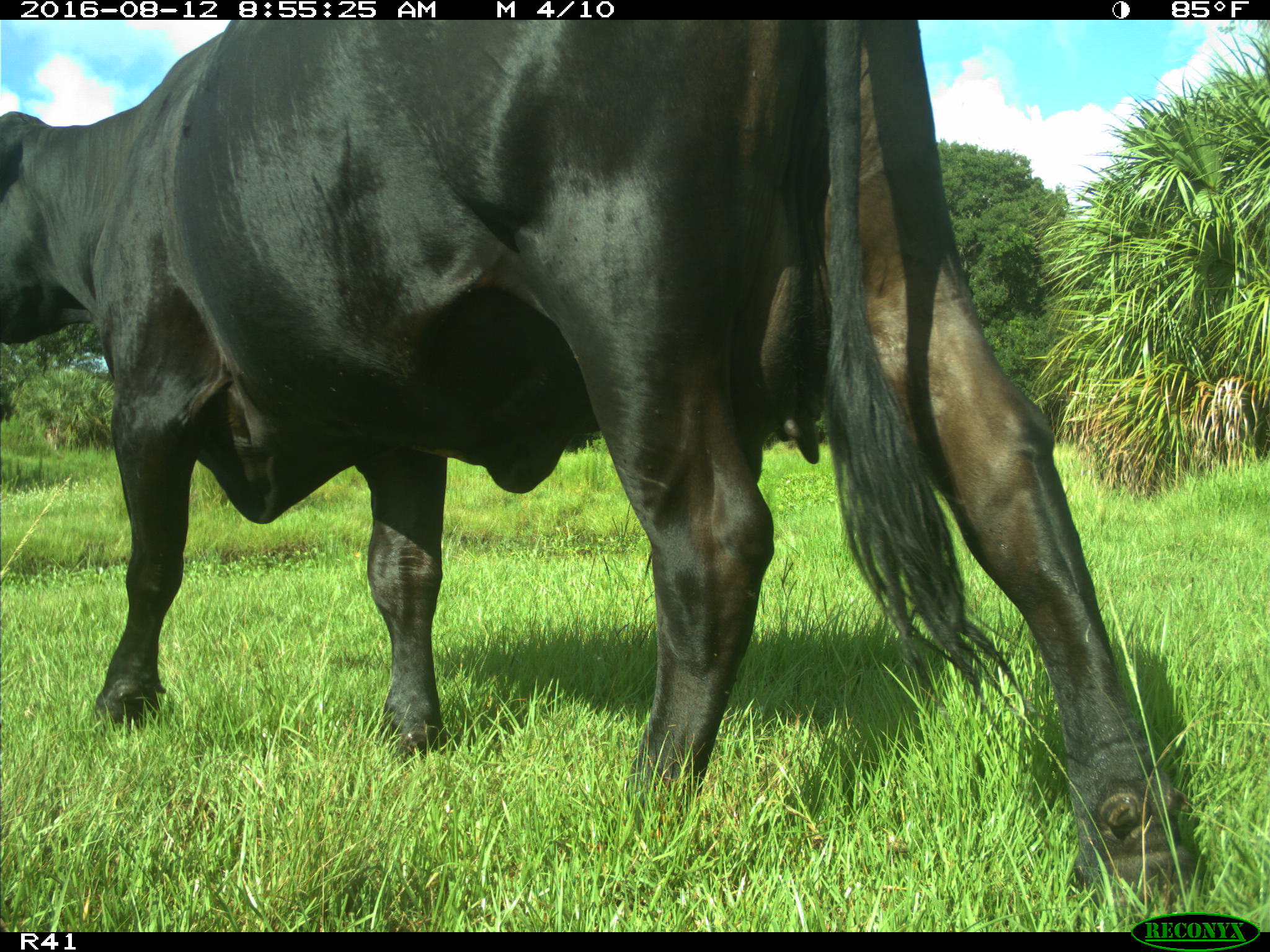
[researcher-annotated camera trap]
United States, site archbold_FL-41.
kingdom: Animalia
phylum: Chordata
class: Mammalia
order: Artiodactyla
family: Bovidae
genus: Bos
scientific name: Bos taurus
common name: domestic cow